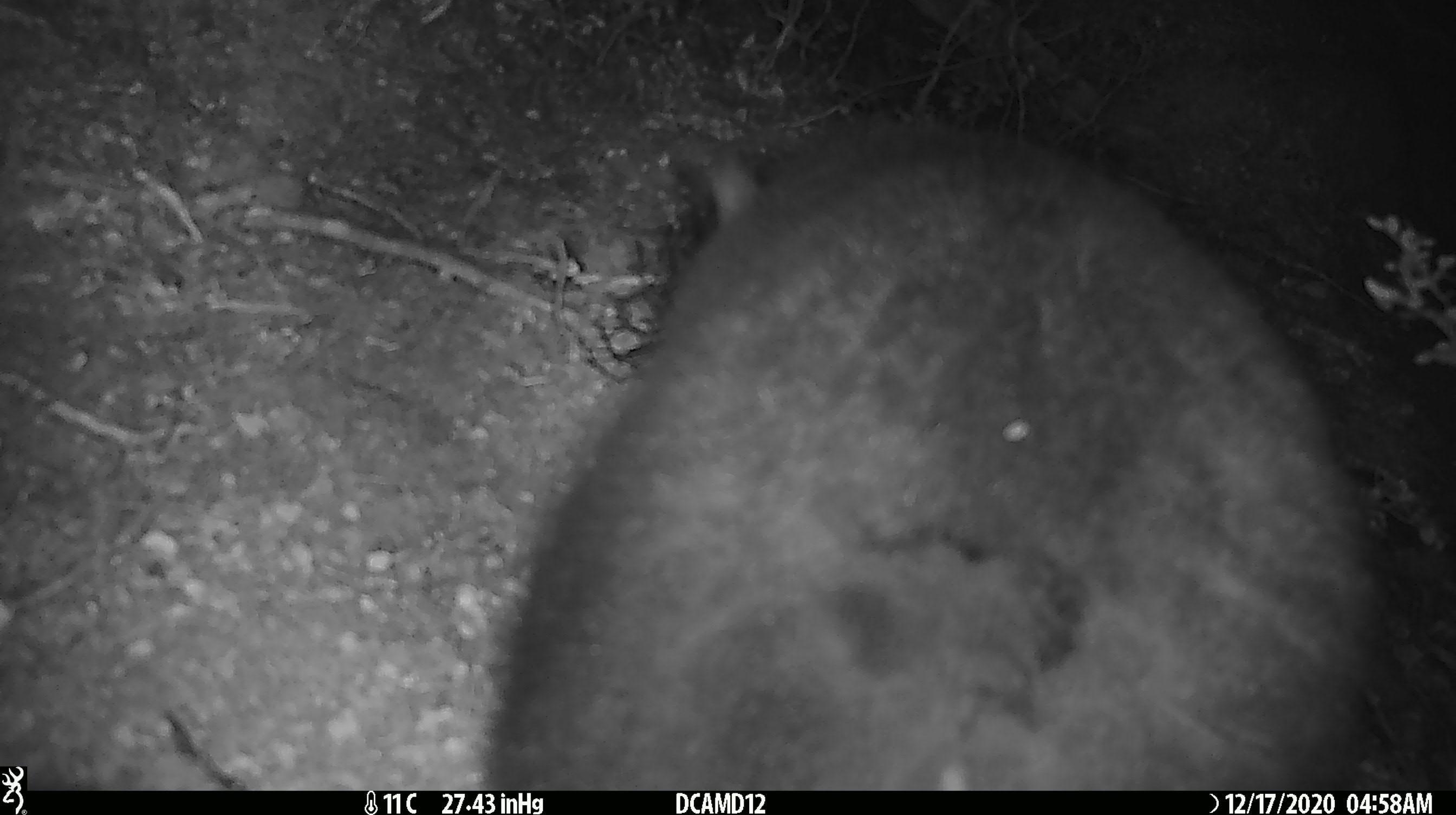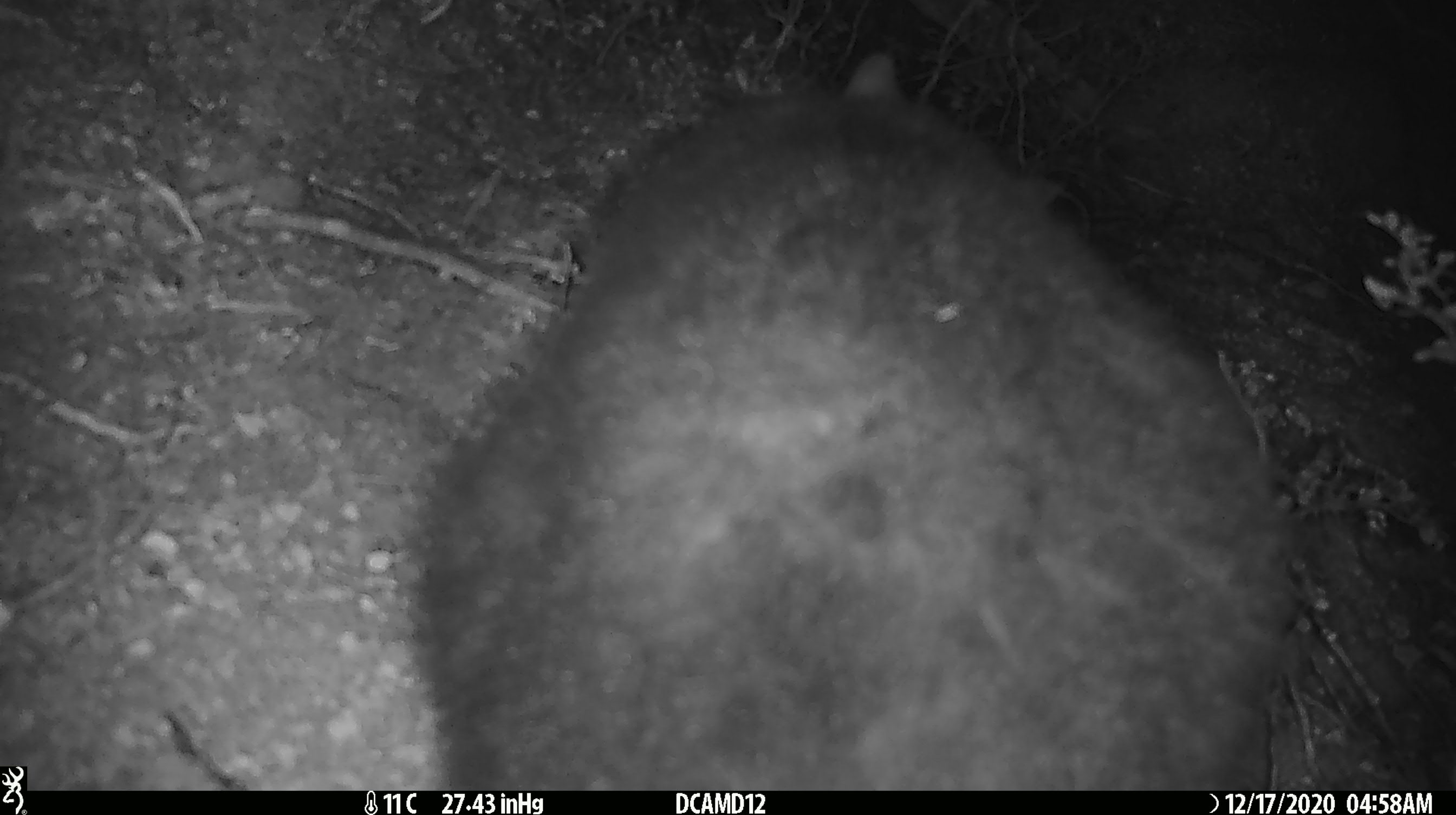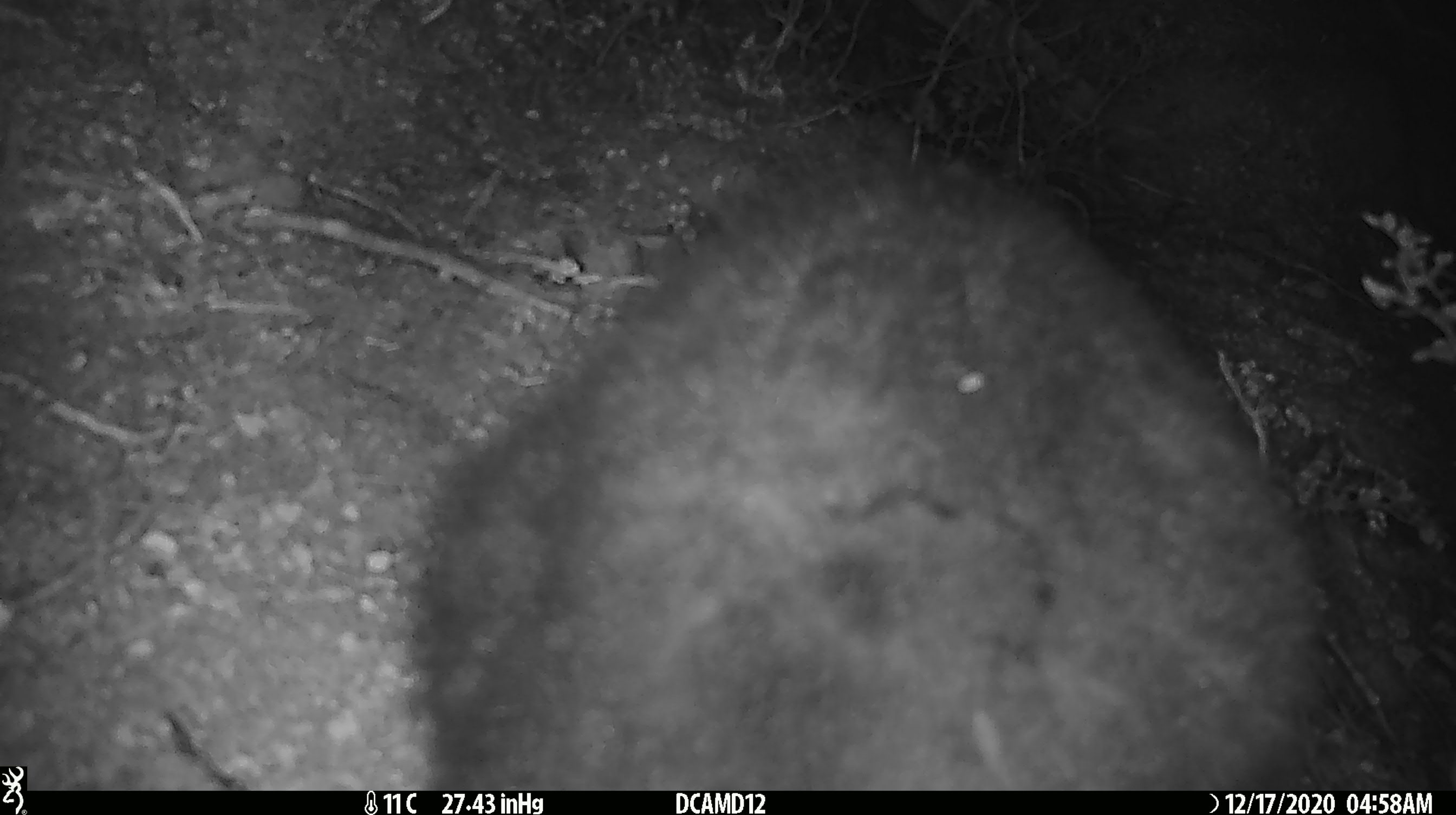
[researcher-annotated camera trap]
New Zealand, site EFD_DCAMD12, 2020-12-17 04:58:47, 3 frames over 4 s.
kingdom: Animalia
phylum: Chordata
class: Mammalia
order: Diprotodontia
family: Phalangeridae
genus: Trichosurus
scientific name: Trichosurus vulpecula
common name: common brushtail possum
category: possum